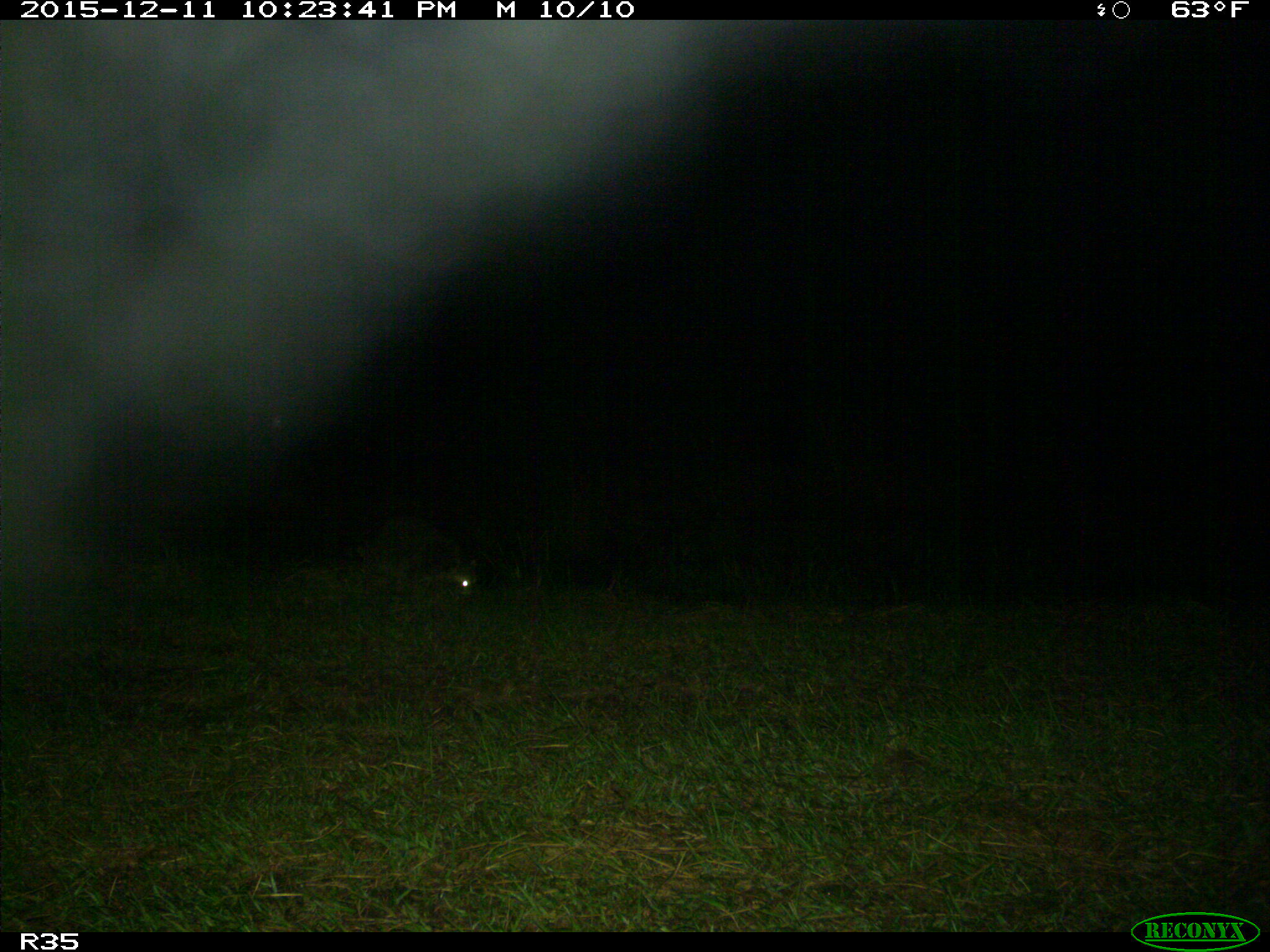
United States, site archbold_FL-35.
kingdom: Animalia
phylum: Chordata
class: Mammalia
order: Carnivora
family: Procyonidae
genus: Procyon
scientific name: Procyon lotor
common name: common raccoon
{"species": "Procyon lotor (common raccoon)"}